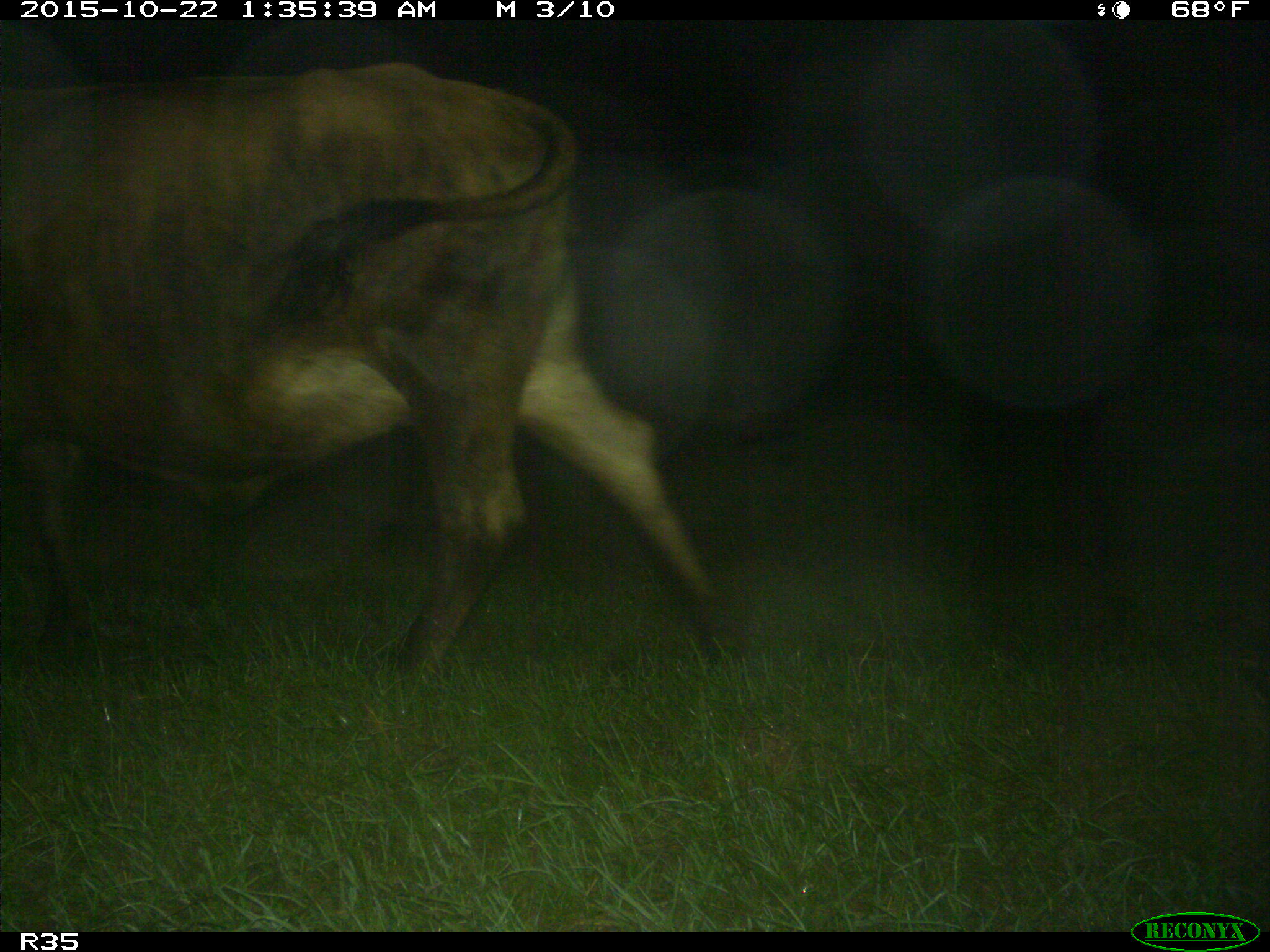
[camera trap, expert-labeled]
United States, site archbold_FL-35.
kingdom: Animalia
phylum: Chordata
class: Mammalia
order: Artiodactyla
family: Bovidae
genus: Bos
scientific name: Bos taurus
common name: domestic cow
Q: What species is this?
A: Bos taurus (domestic cow).